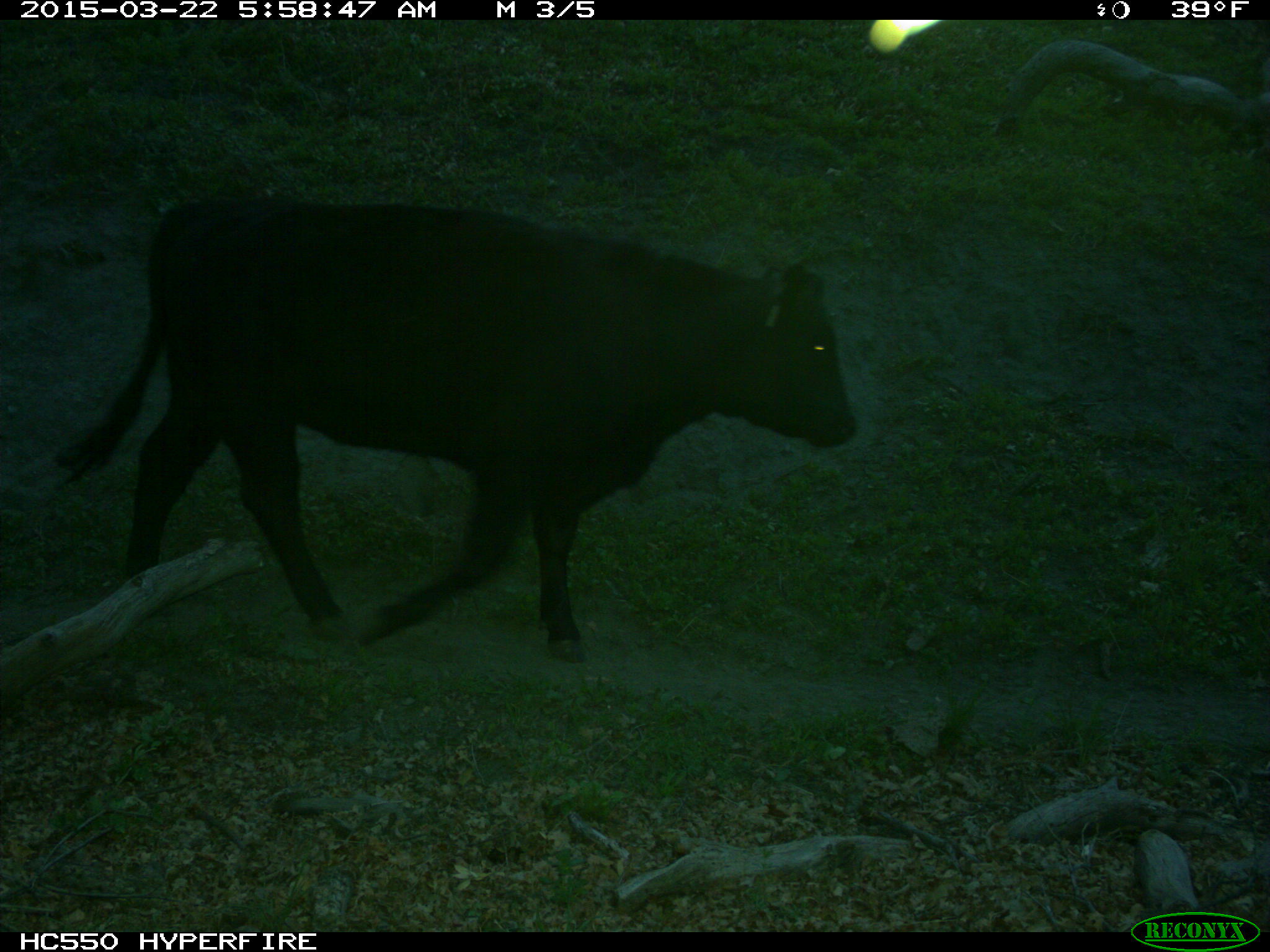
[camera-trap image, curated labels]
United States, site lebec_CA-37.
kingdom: Animalia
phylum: Chordata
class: Mammalia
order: Artiodactyla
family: Bovidae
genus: Bos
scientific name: Bos taurus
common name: domestic cow